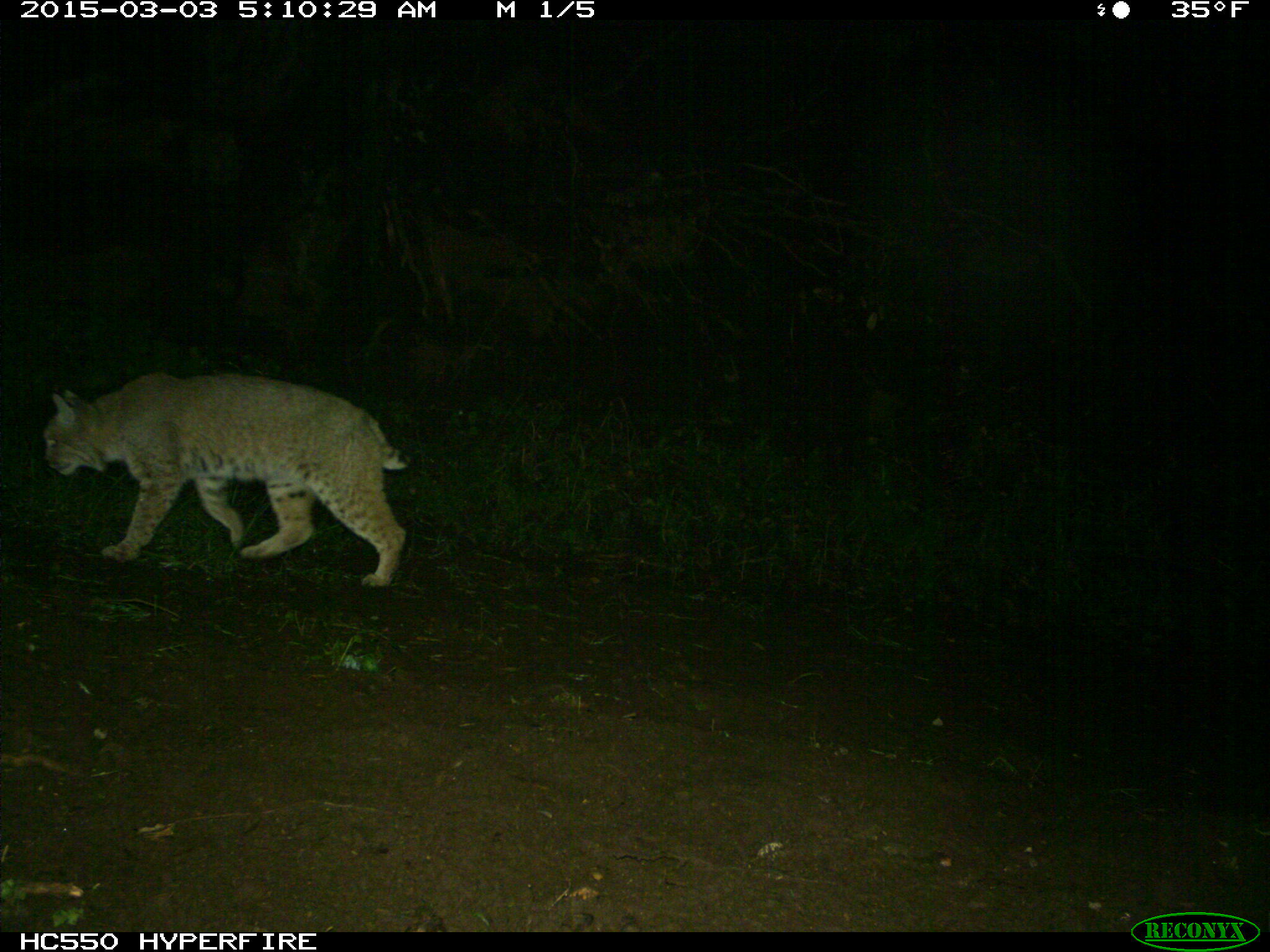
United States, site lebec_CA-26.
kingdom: Animalia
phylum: Chordata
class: Mammalia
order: Carnivora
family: Felidae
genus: Lynx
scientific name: Lynx rufus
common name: bobcat